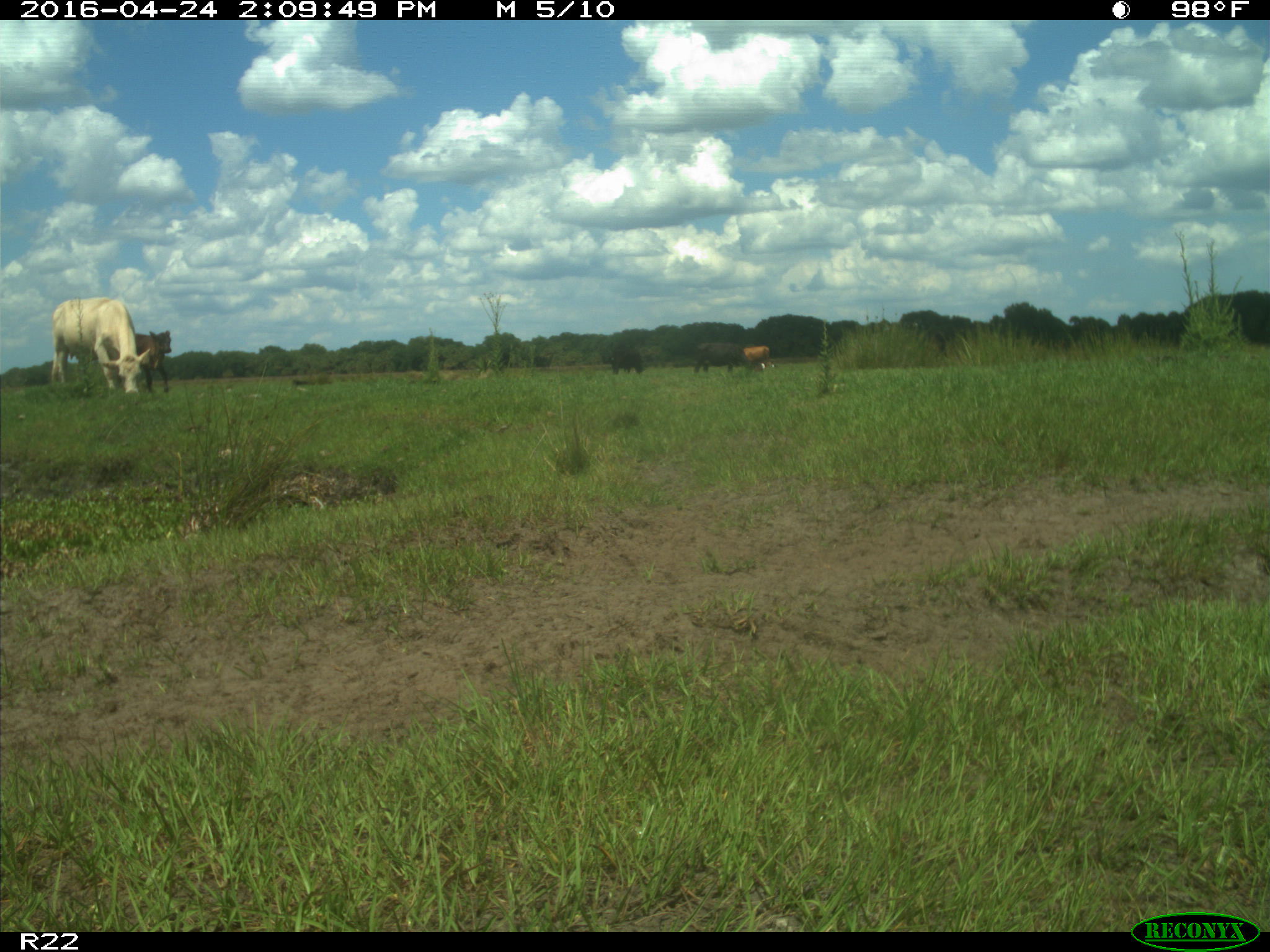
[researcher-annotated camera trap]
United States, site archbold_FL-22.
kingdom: Animalia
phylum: Chordata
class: Mammalia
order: Artiodactyla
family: Bovidae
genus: Bos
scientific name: Bos taurus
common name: domestic cow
Bos taurus (domestic cow).